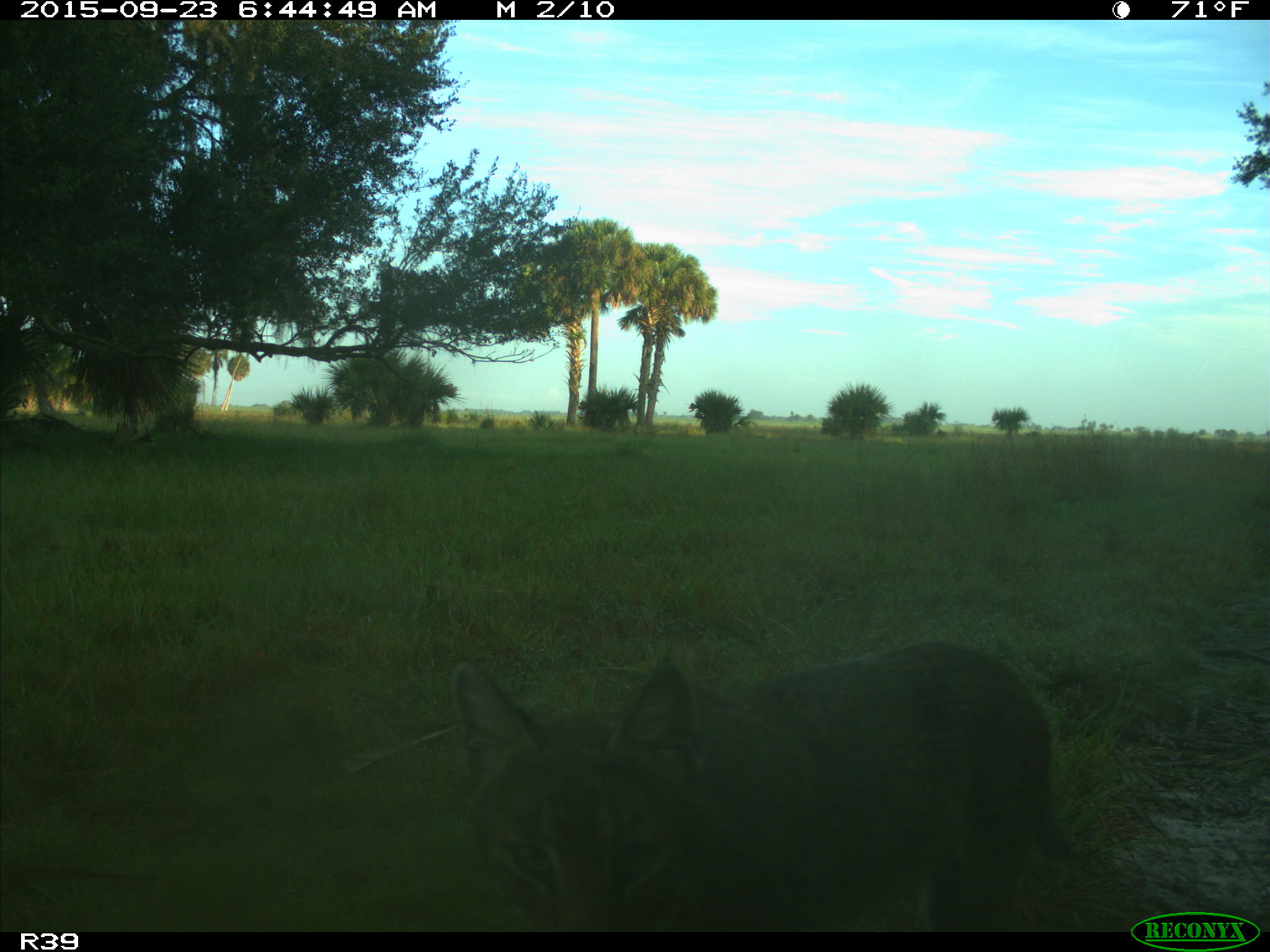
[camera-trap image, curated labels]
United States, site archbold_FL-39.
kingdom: Animalia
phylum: Chordata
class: Mammalia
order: Carnivora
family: Felidae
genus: Lynx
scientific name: Lynx rufus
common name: bobcat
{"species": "Lynx rufus (bobcat)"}